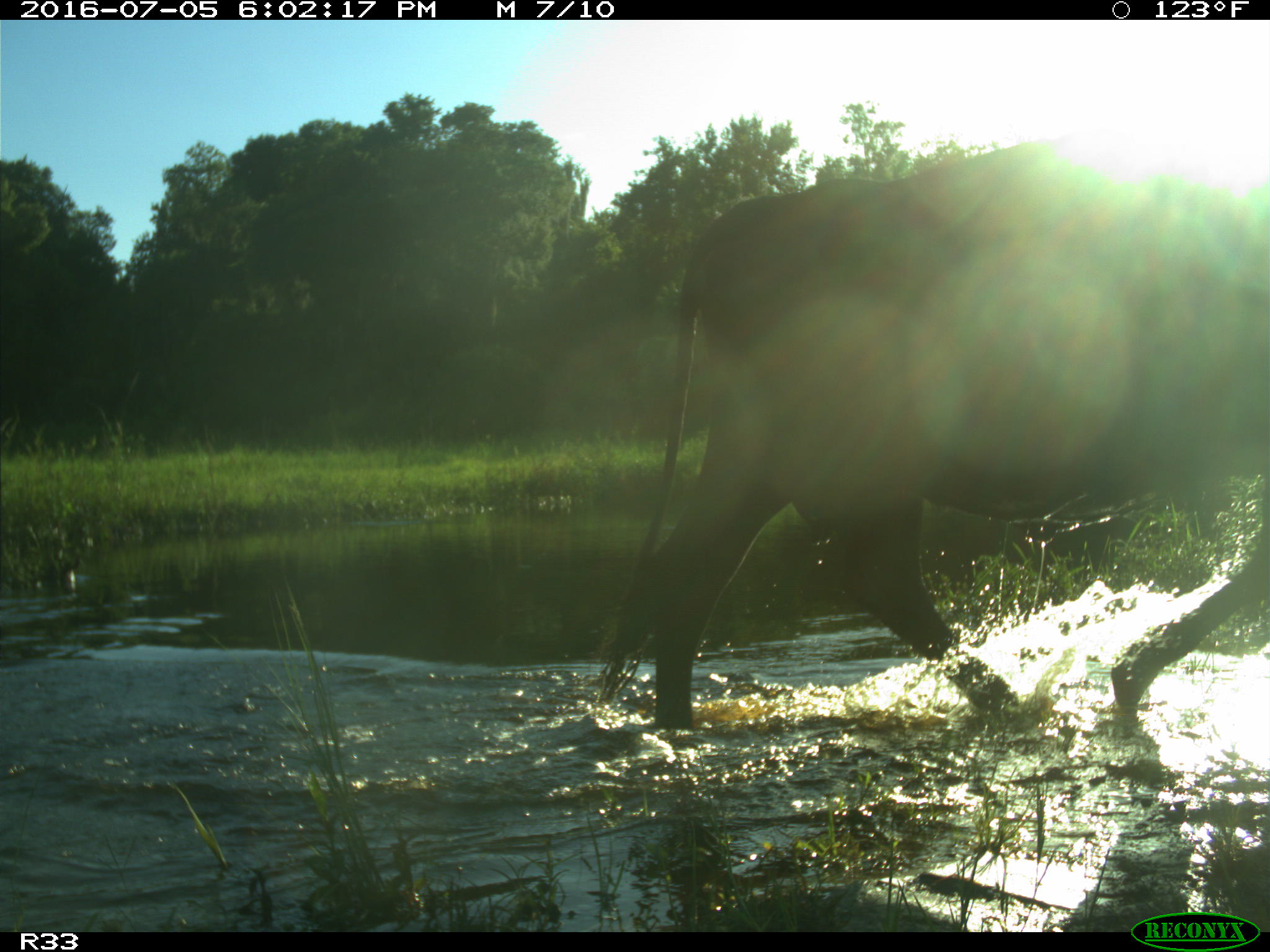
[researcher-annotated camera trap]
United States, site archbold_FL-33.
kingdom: Animalia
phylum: Chordata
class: Mammalia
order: Artiodactyla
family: Bovidae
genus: Bos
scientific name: Bos taurus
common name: domestic cow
Bos taurus (domestic cow).